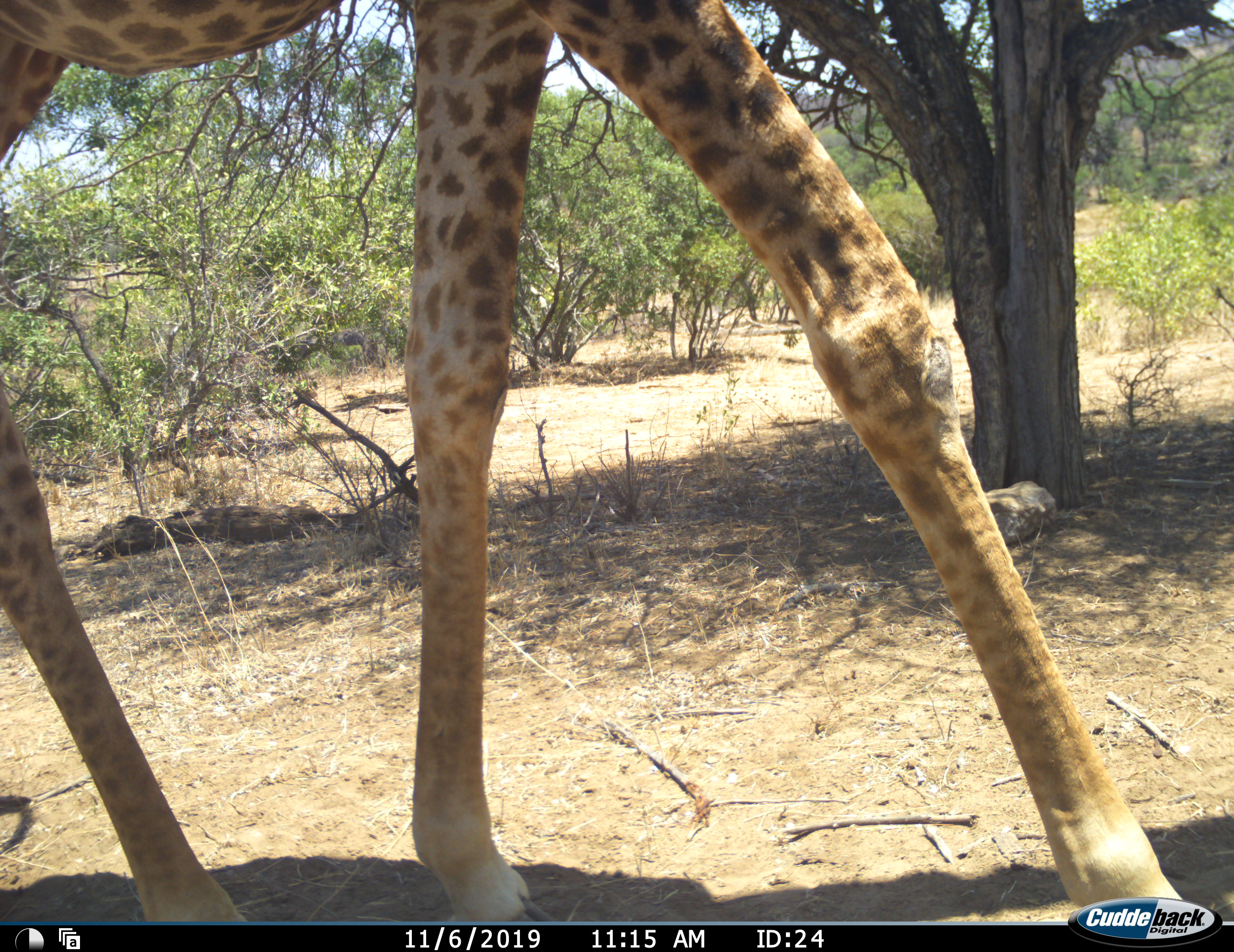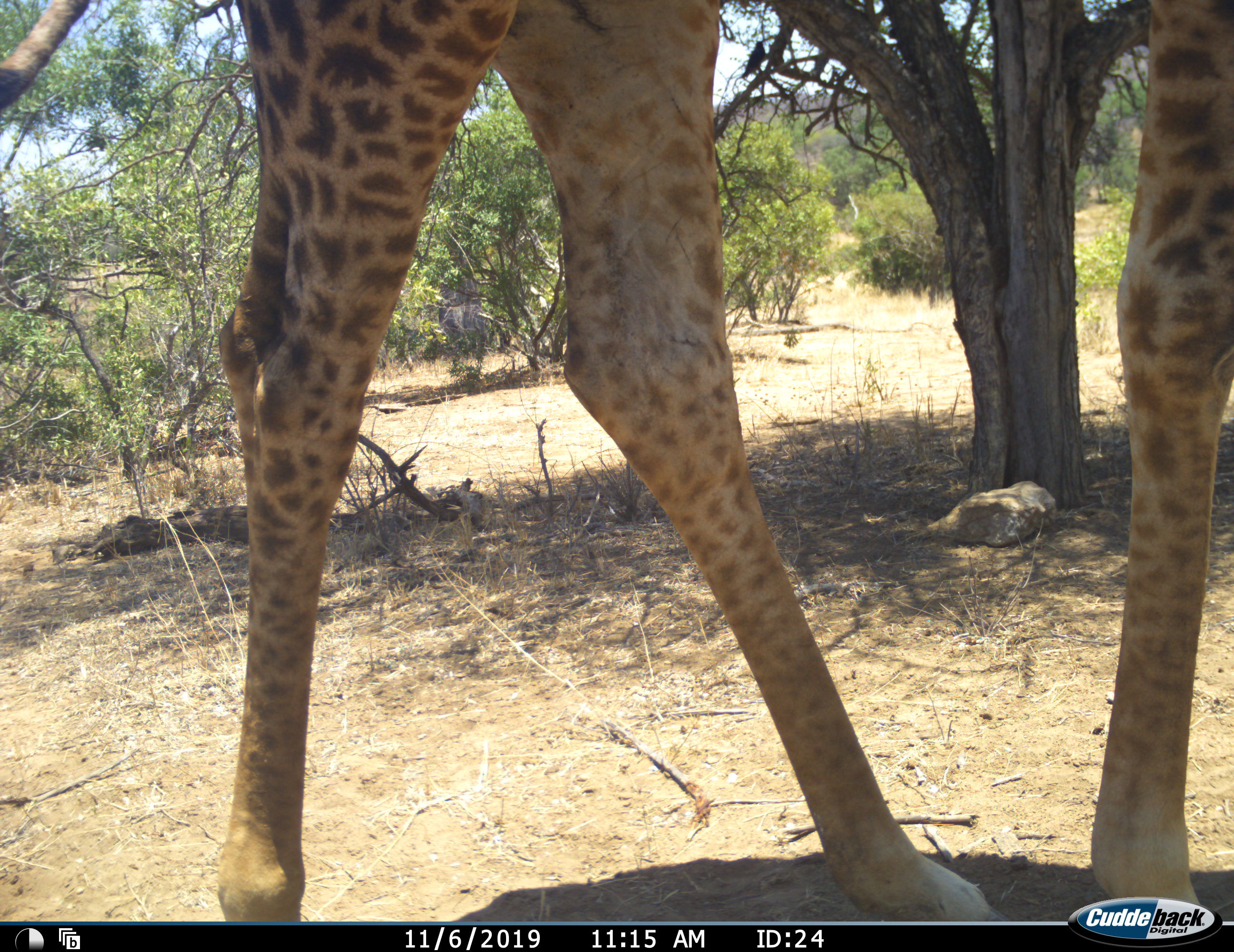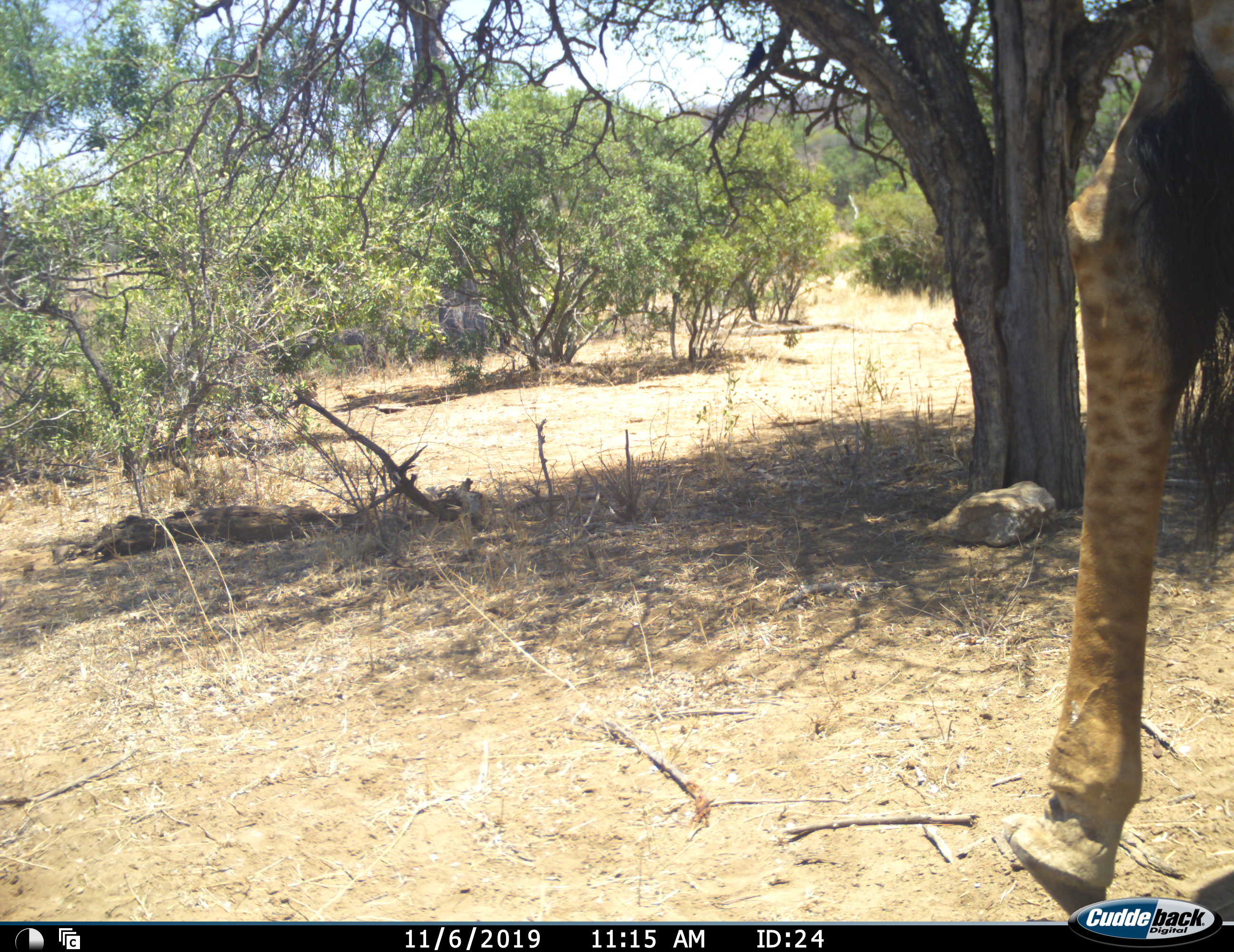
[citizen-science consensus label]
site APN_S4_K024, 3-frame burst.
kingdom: Animalia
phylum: Chordata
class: Mammalia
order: Artiodactyla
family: Giraffidae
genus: Giraffa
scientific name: Giraffa camelopardalis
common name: giraffe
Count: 1.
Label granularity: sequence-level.